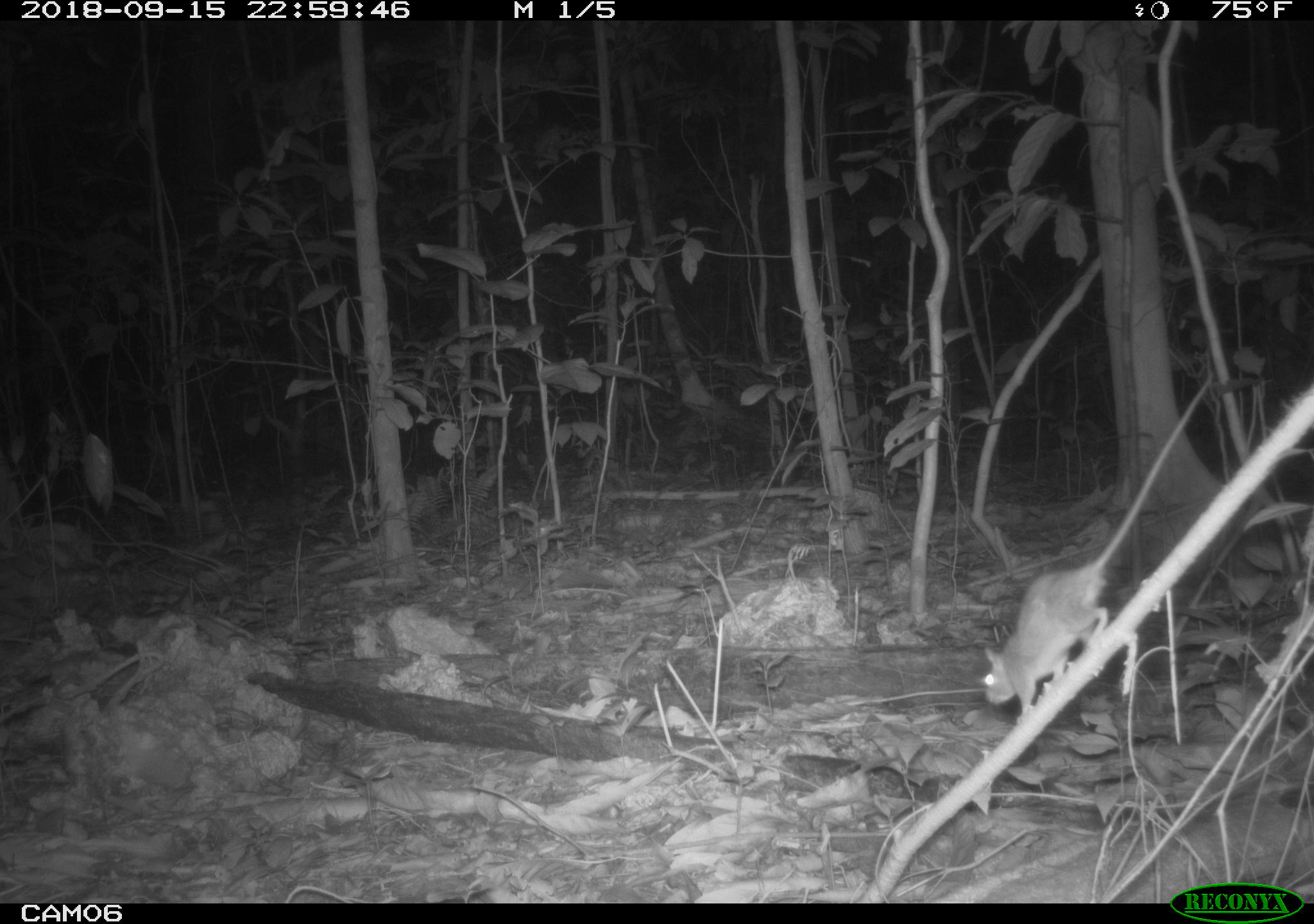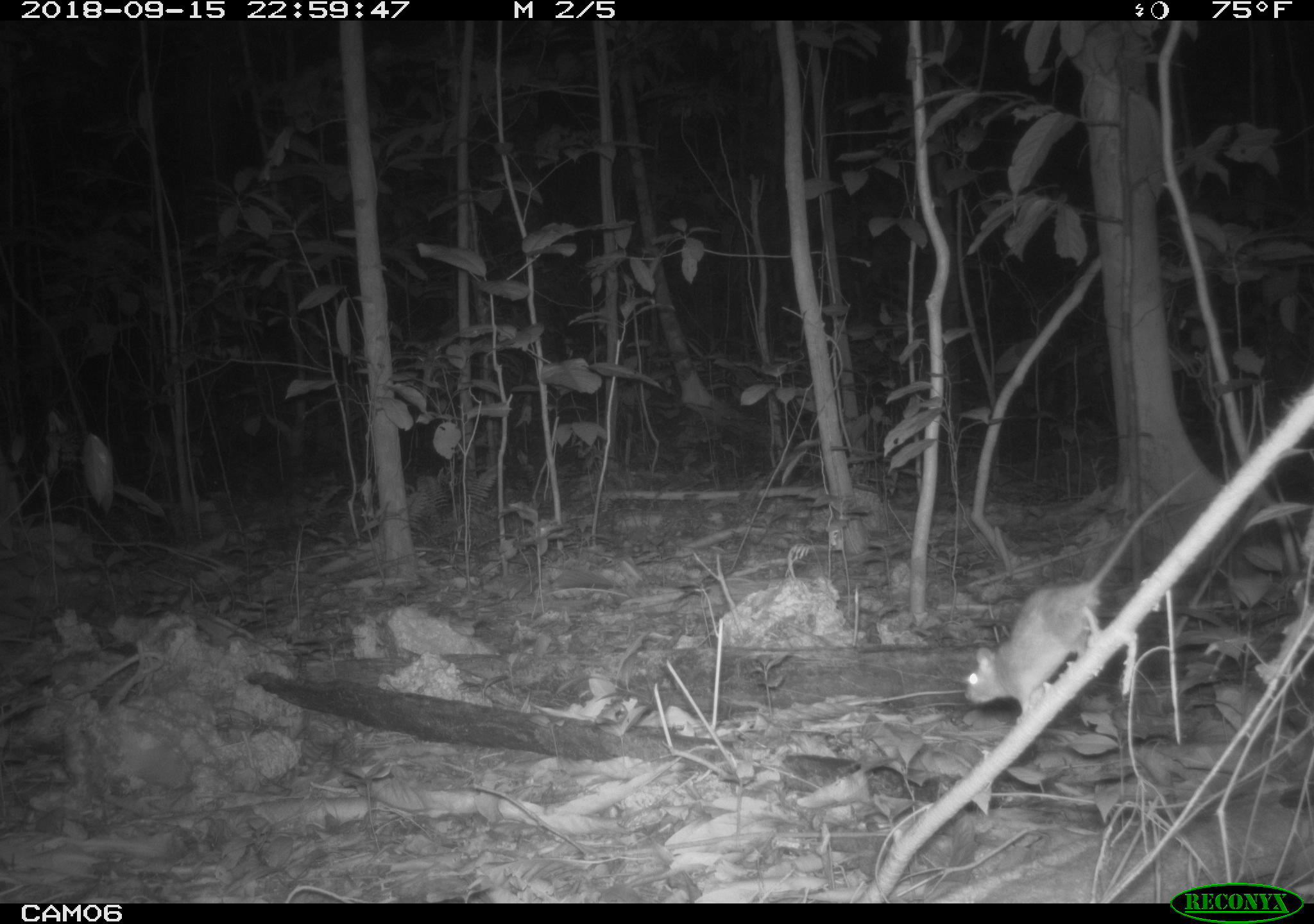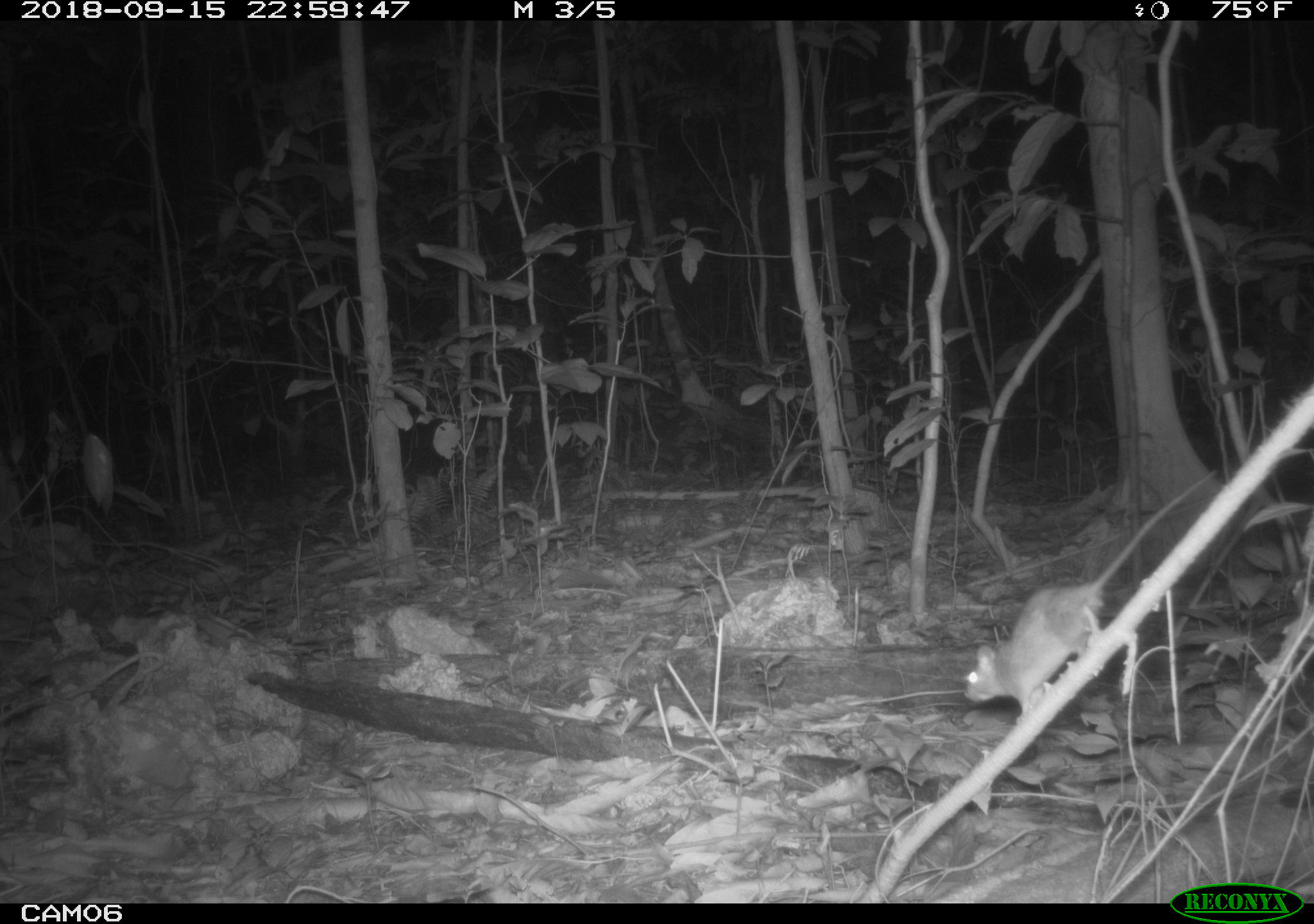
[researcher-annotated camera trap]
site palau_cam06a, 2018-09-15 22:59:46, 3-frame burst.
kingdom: Animalia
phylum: Chordata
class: Mammalia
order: Rodentia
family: Muridae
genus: Rattus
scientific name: Rattus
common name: rat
Rat (Rattus).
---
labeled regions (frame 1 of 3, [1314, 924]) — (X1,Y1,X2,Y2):
rat: (976,366,1223,717)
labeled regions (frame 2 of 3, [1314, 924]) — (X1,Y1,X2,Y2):
rat: (960,461,1214,721)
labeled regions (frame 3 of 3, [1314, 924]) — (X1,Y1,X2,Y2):
rat: (959,465,1225,721)